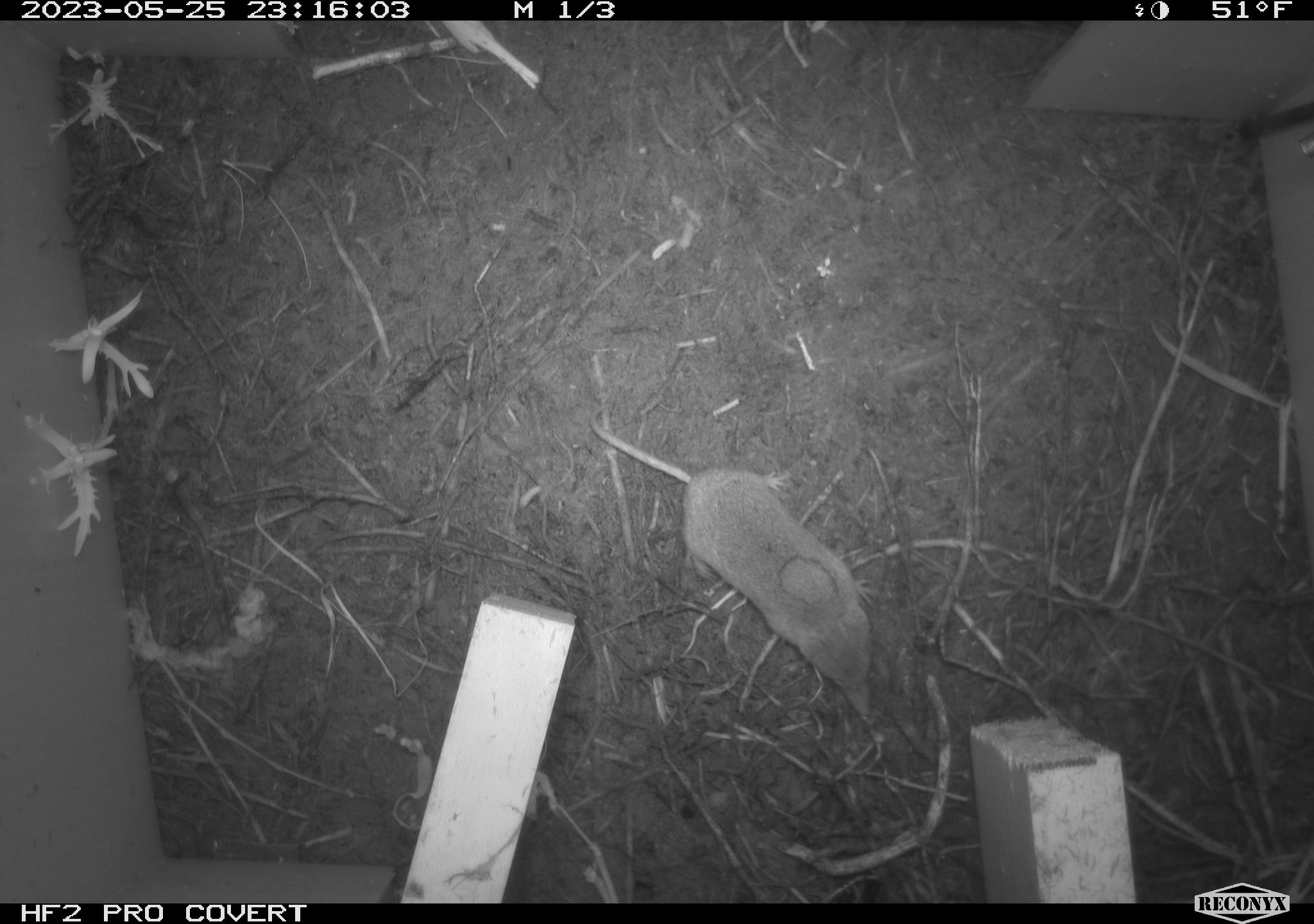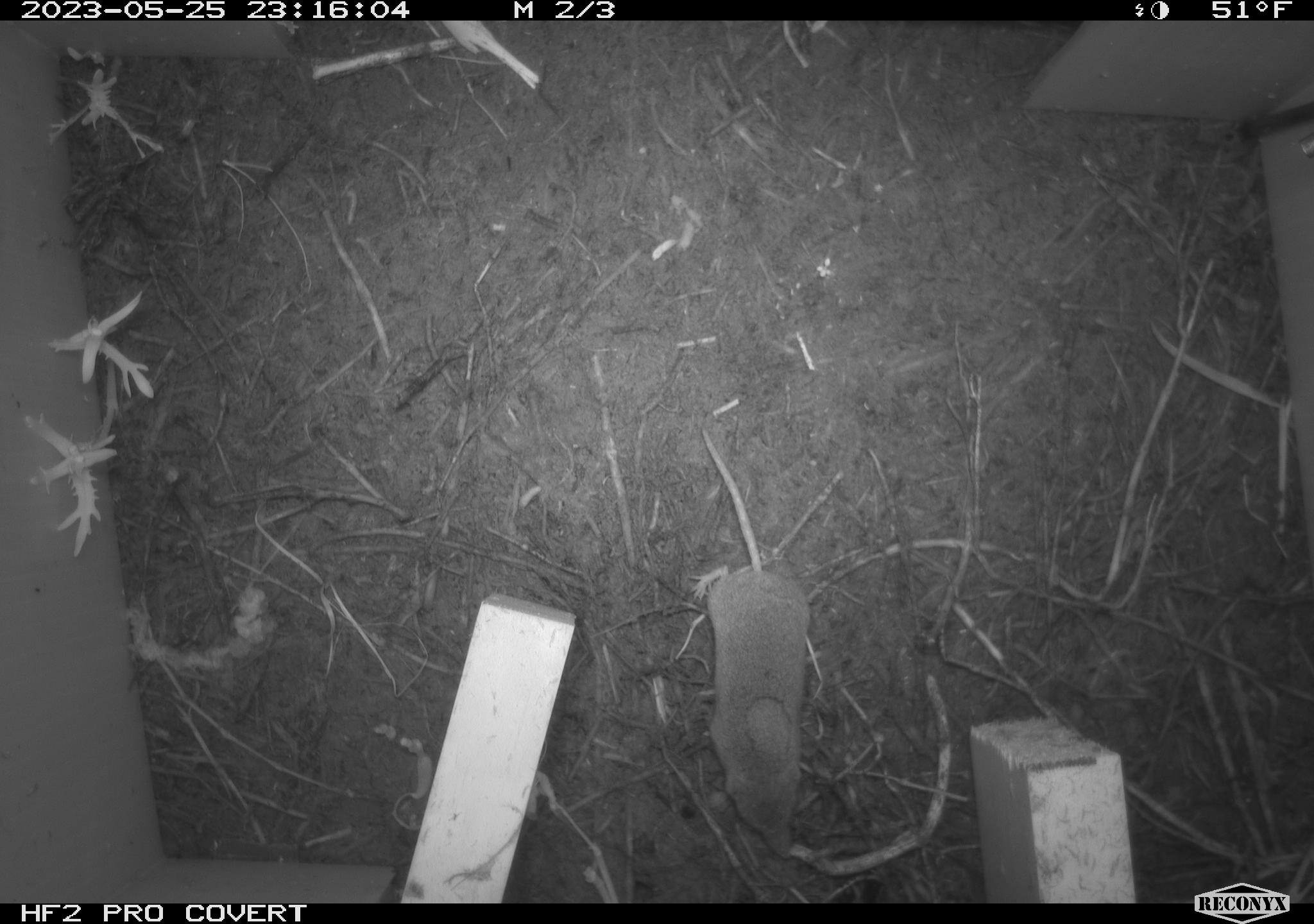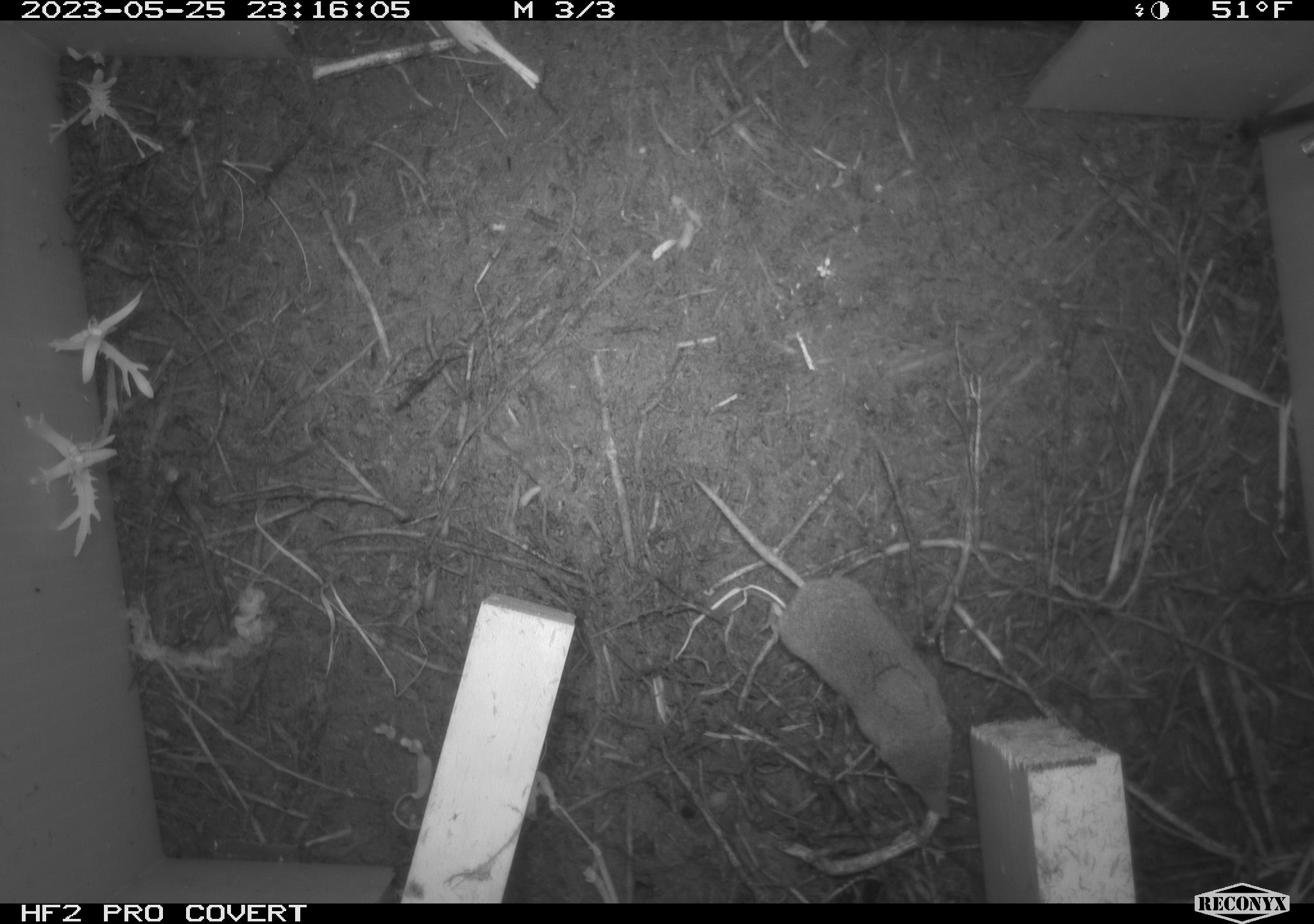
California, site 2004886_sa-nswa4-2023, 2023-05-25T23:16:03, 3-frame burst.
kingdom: Animalia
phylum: Chordata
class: Mammalia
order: Eulipotyphla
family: Soricidae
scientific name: Soricidae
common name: shrews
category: soricidae family